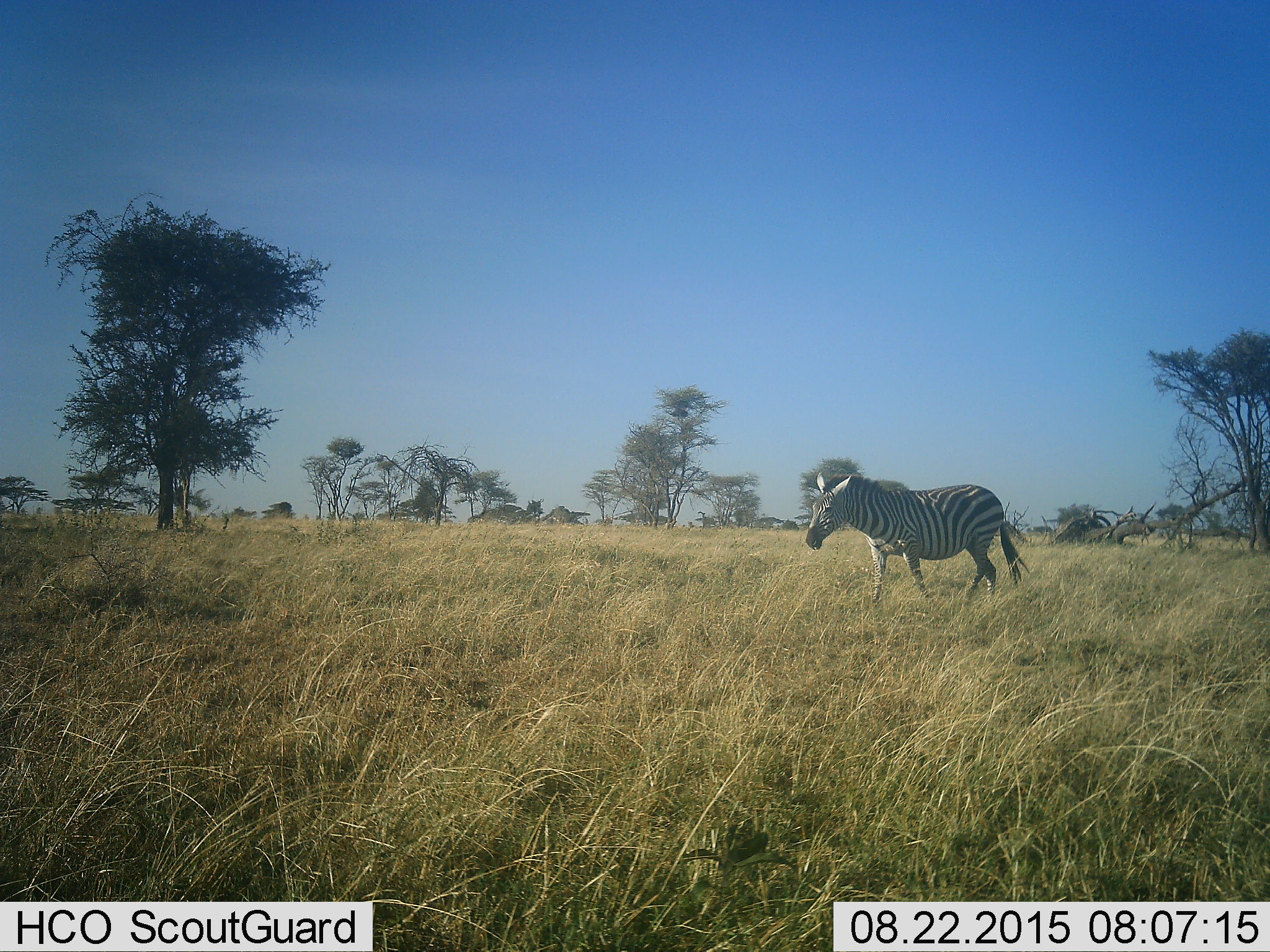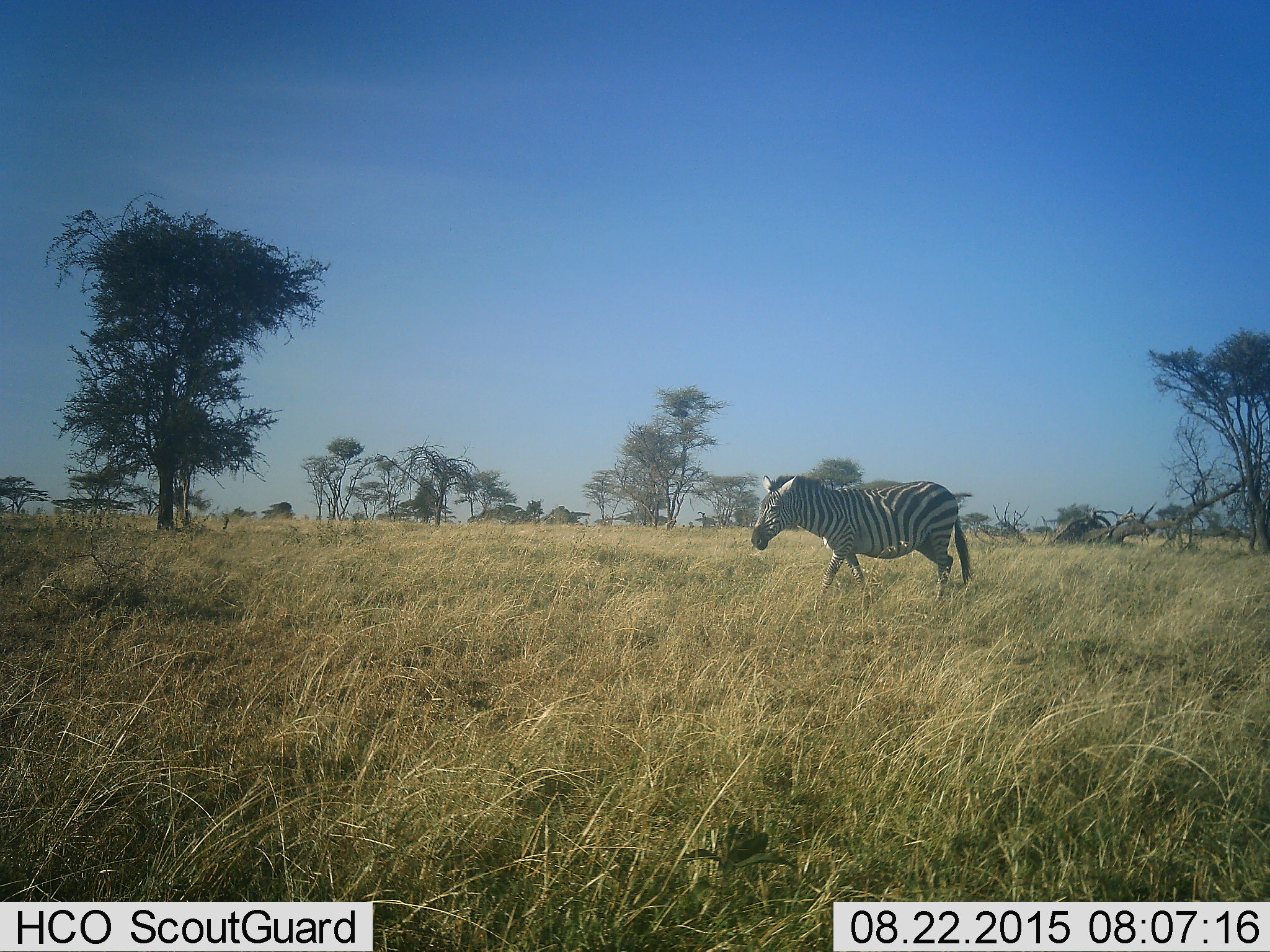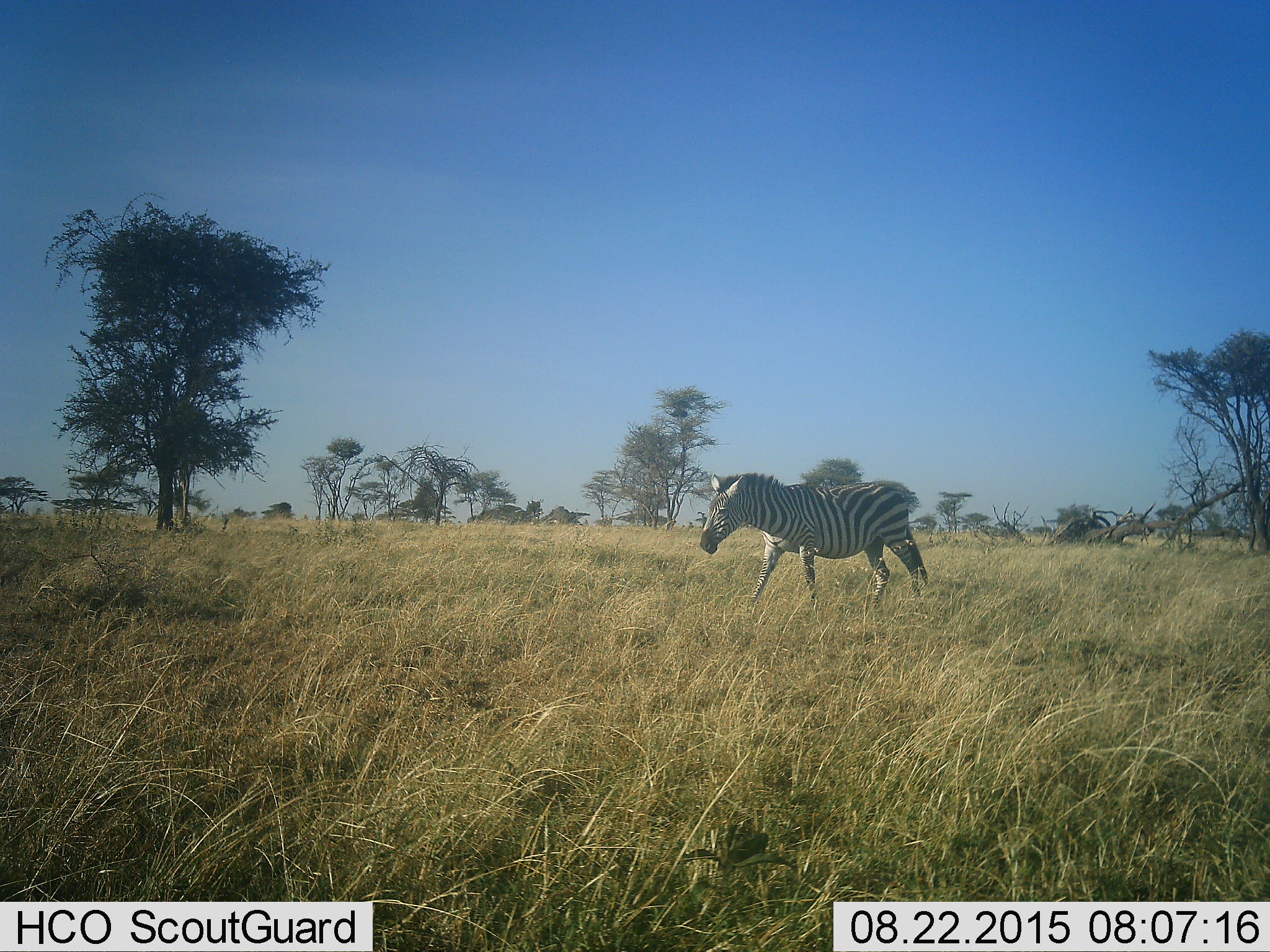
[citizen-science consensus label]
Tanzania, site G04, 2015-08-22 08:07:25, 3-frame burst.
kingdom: Animalia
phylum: Chordata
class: Mammalia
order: Perissodactyla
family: Equidae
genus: Equus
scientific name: Equus quagga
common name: plains zebra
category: zebra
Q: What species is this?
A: Zebra (plains zebra) (Equus quagga).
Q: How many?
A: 1.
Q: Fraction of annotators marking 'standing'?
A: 0%.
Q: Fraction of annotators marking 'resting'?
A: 0%.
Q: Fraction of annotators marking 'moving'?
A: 100%.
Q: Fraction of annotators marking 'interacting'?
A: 0%.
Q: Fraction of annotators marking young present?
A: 0%.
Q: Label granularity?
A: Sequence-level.